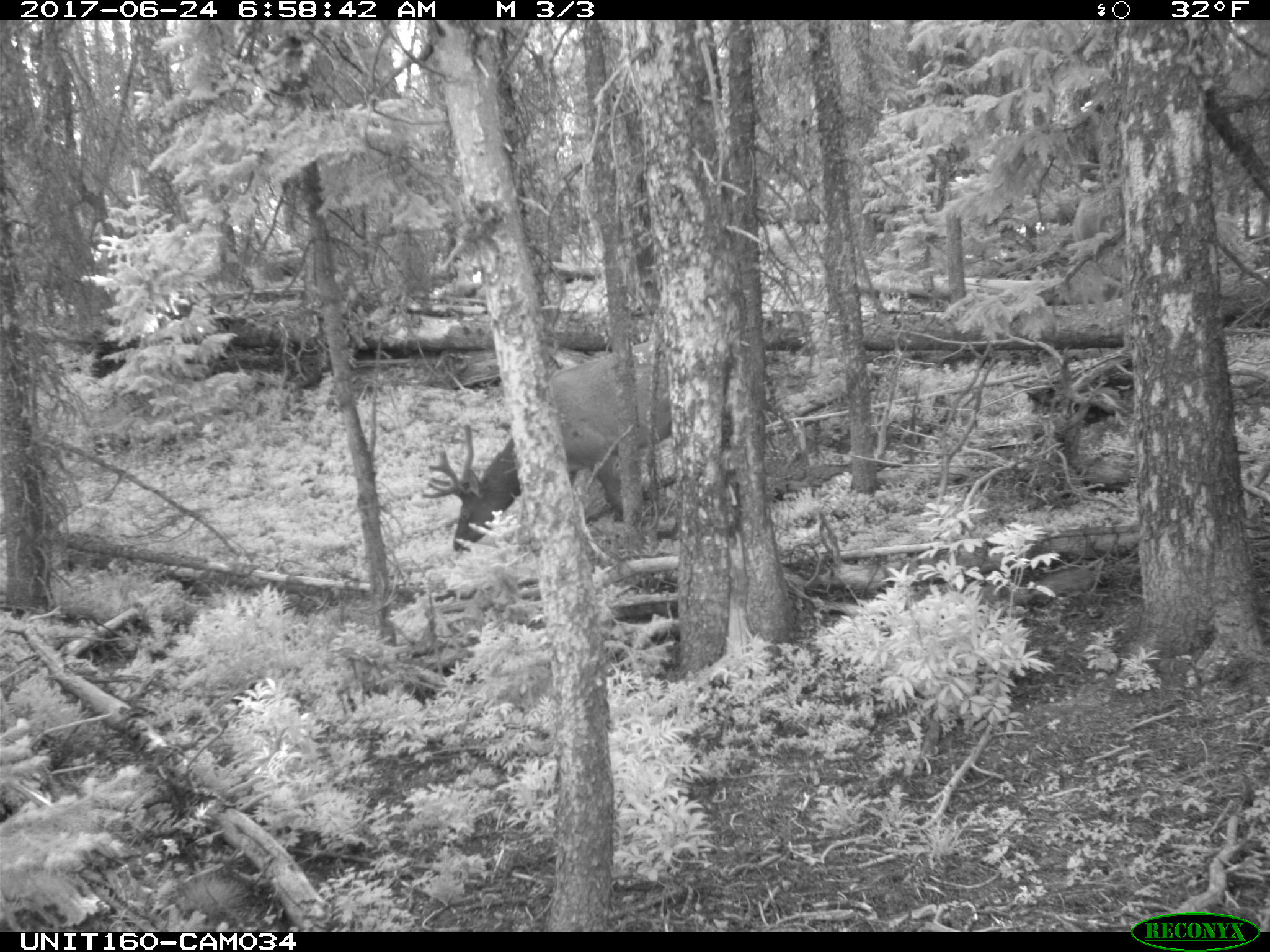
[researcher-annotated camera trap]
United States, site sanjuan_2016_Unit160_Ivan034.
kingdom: Animalia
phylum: Chordata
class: Mammalia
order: Artiodactyla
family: Cervidae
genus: Cervus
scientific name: Cervus elaphus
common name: red deer